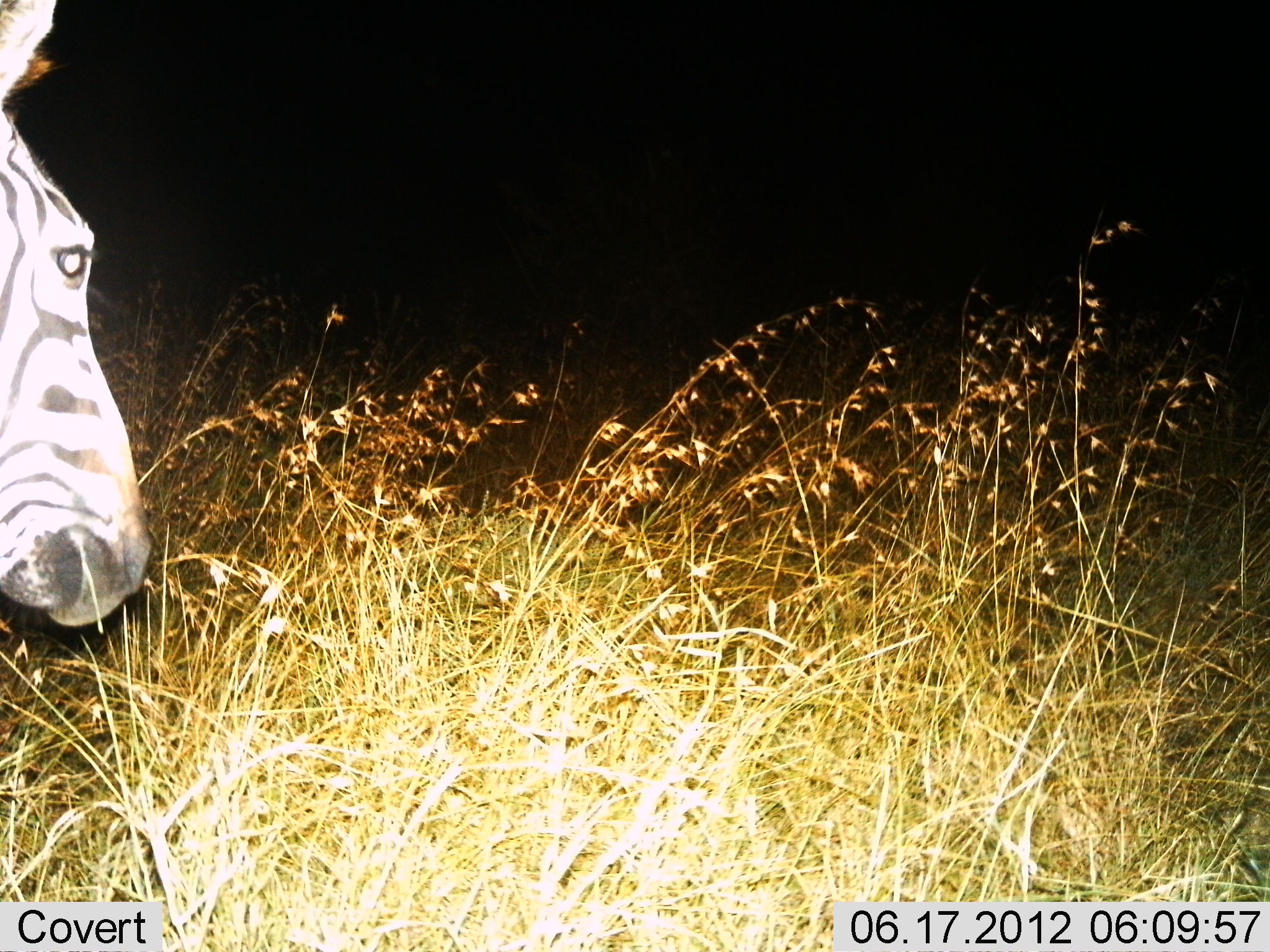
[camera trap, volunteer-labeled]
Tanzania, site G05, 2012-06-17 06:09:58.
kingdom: Animalia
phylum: Chordata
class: Mammalia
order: Perissodactyla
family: Equidae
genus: Equus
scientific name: Equus quagga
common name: plains zebra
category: zebra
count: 1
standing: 50%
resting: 10%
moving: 10%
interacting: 0%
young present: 0%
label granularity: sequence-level